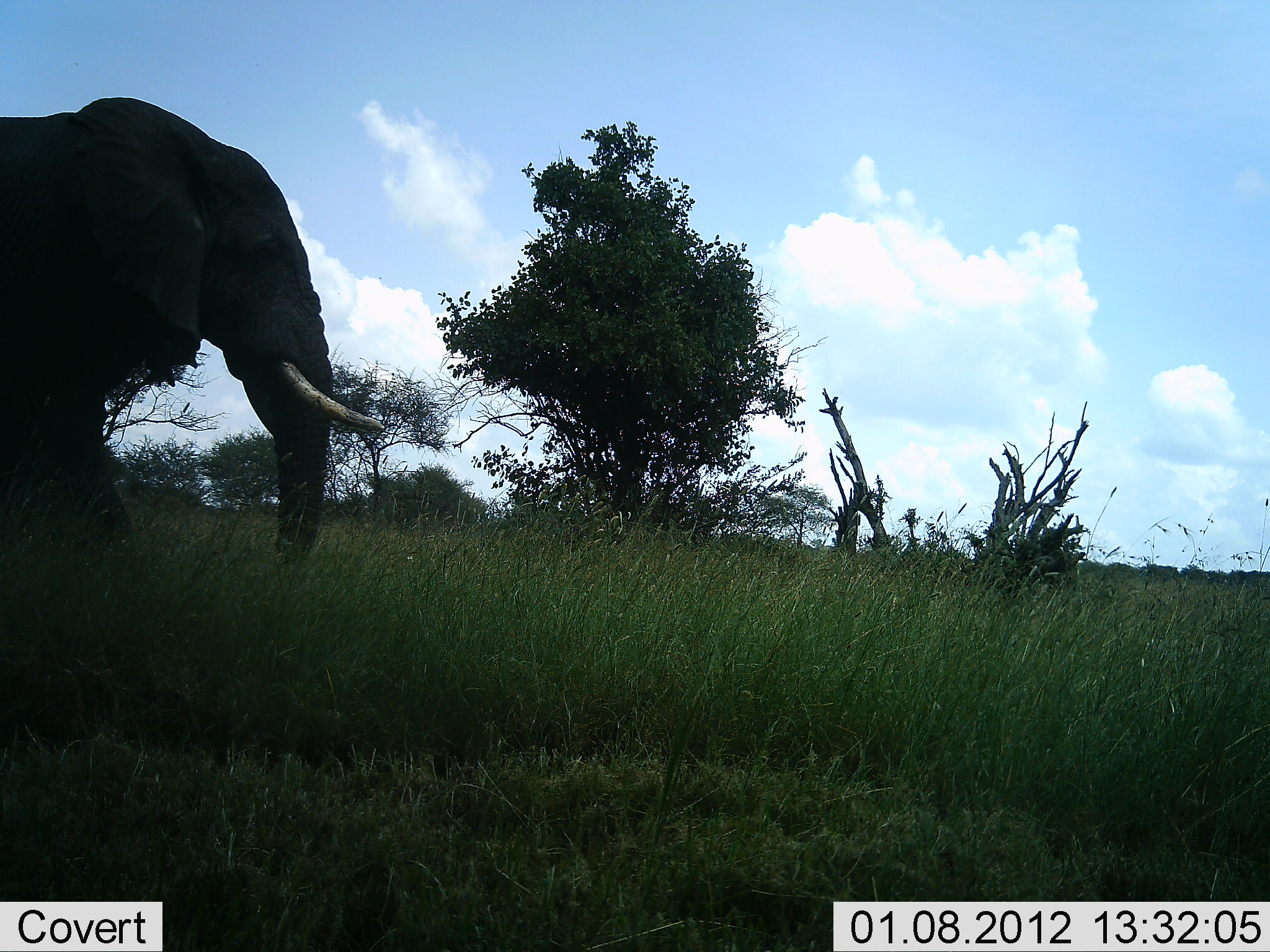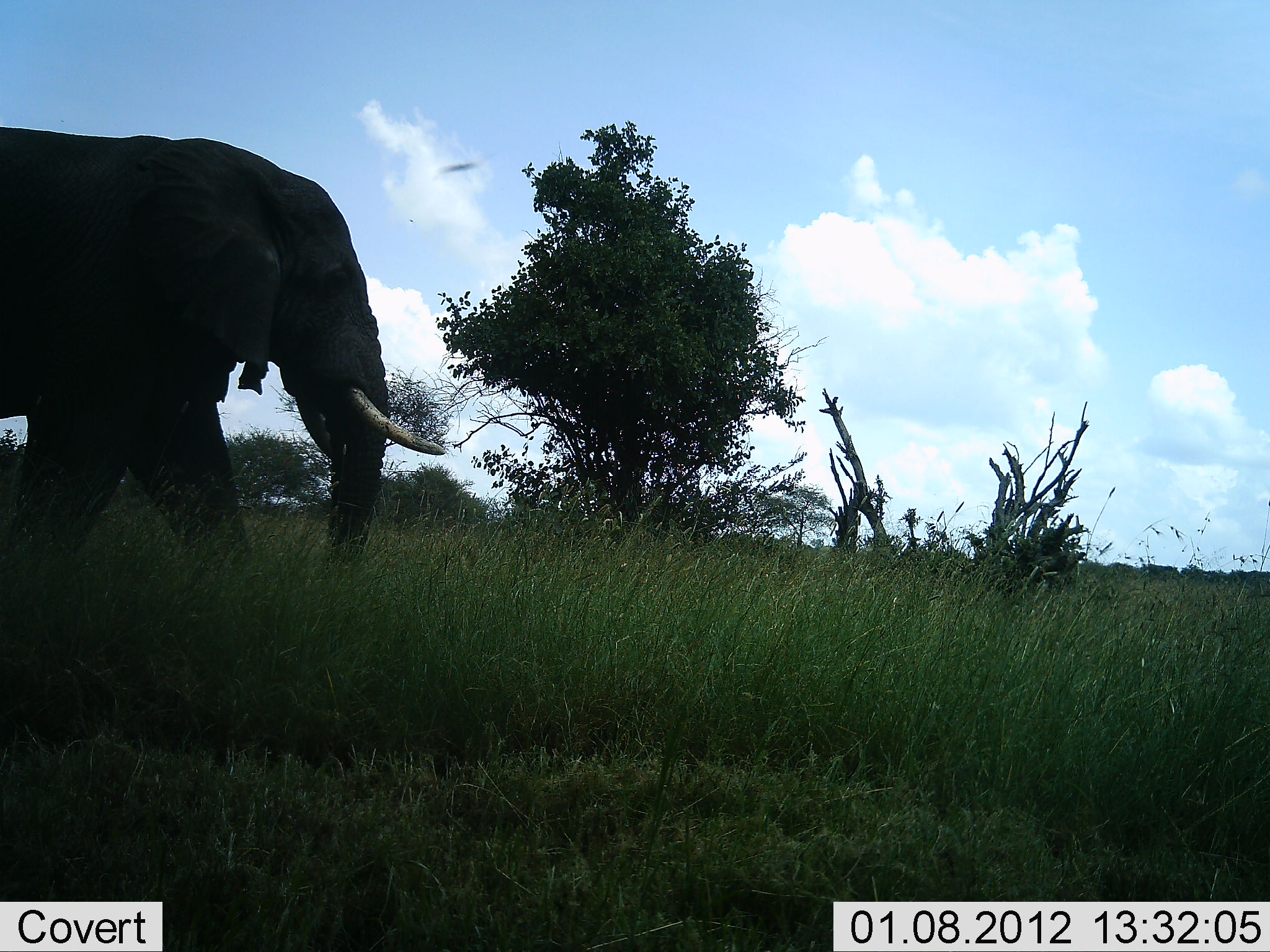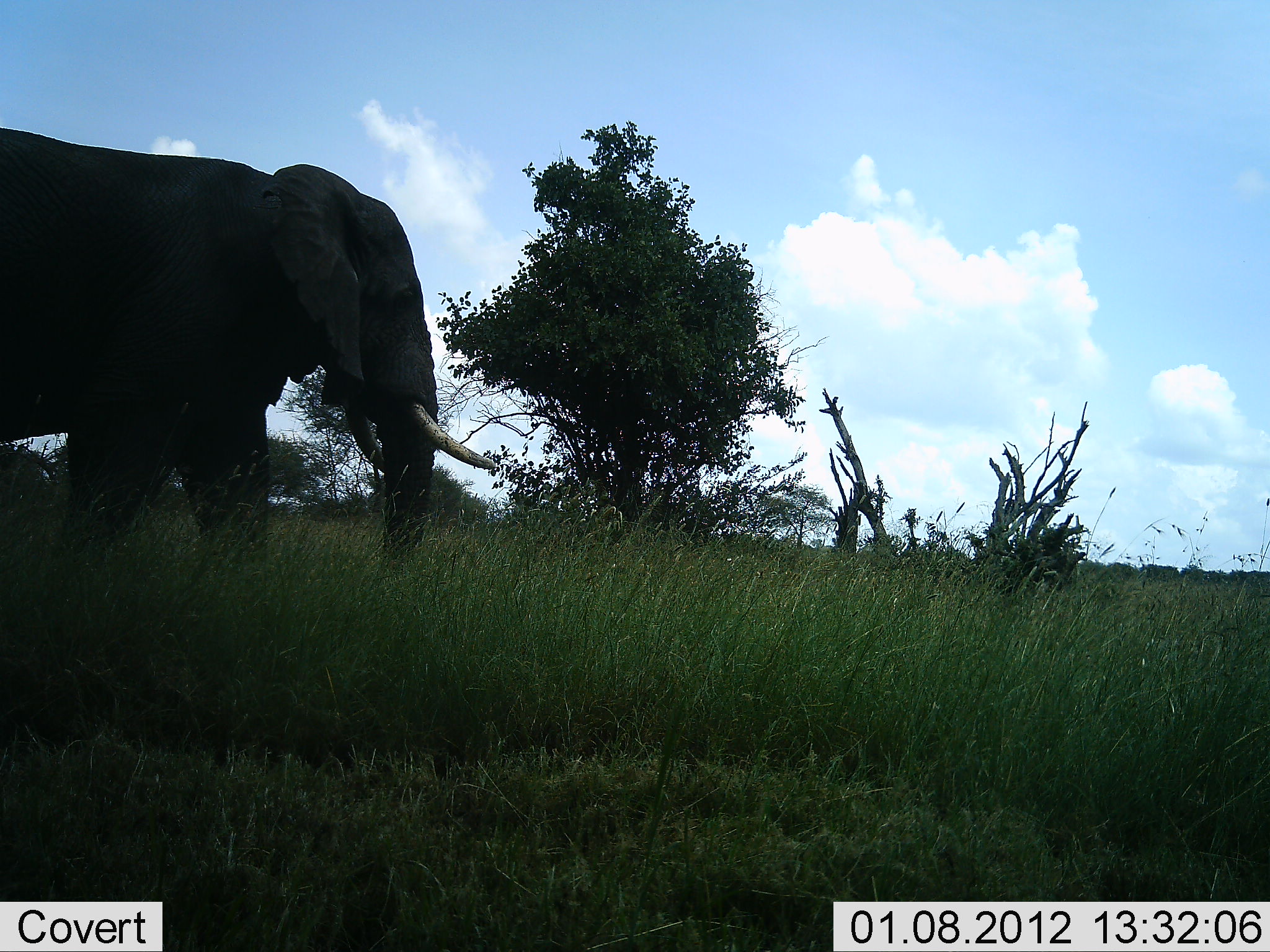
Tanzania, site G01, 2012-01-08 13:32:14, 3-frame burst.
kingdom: Animalia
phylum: Chordata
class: Mammalia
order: Proboscidea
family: Elephantidae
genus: Loxodonta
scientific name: Loxodonta africana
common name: african bush elephant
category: elephant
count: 1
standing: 5%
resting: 0%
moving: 90%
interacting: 0%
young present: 0%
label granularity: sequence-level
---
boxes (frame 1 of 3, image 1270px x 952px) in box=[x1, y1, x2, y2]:
animal: box=[0, 97, 387, 557]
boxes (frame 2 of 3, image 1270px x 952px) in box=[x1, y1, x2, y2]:
animal: box=[0, 125, 447, 610]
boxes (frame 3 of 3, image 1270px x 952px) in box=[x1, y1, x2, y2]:
animal: box=[0, 126, 500, 576]